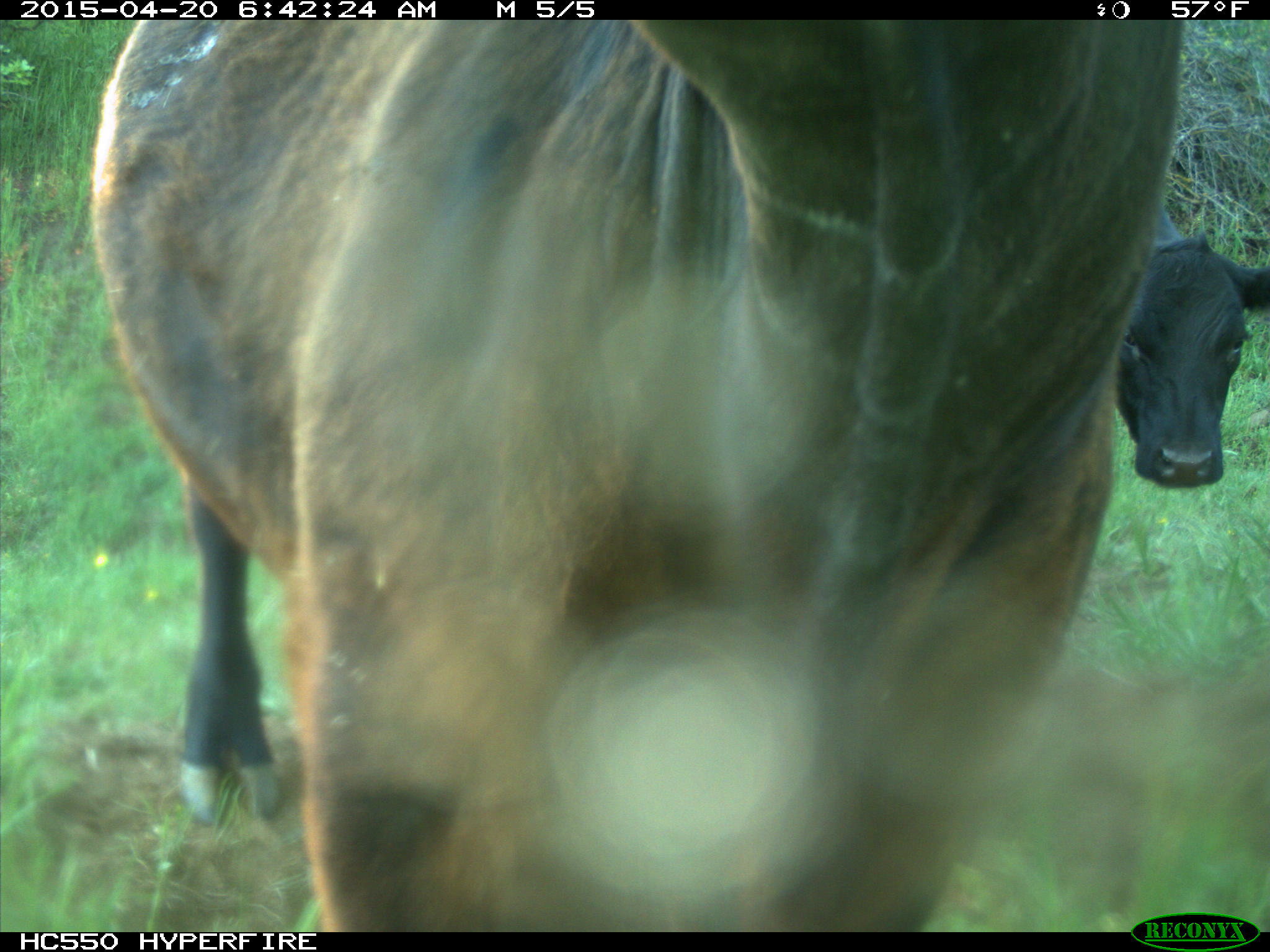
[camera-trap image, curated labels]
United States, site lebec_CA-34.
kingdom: Animalia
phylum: Chordata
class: Mammalia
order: Artiodactyla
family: Bovidae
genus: Bos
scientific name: Bos taurus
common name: domestic cow